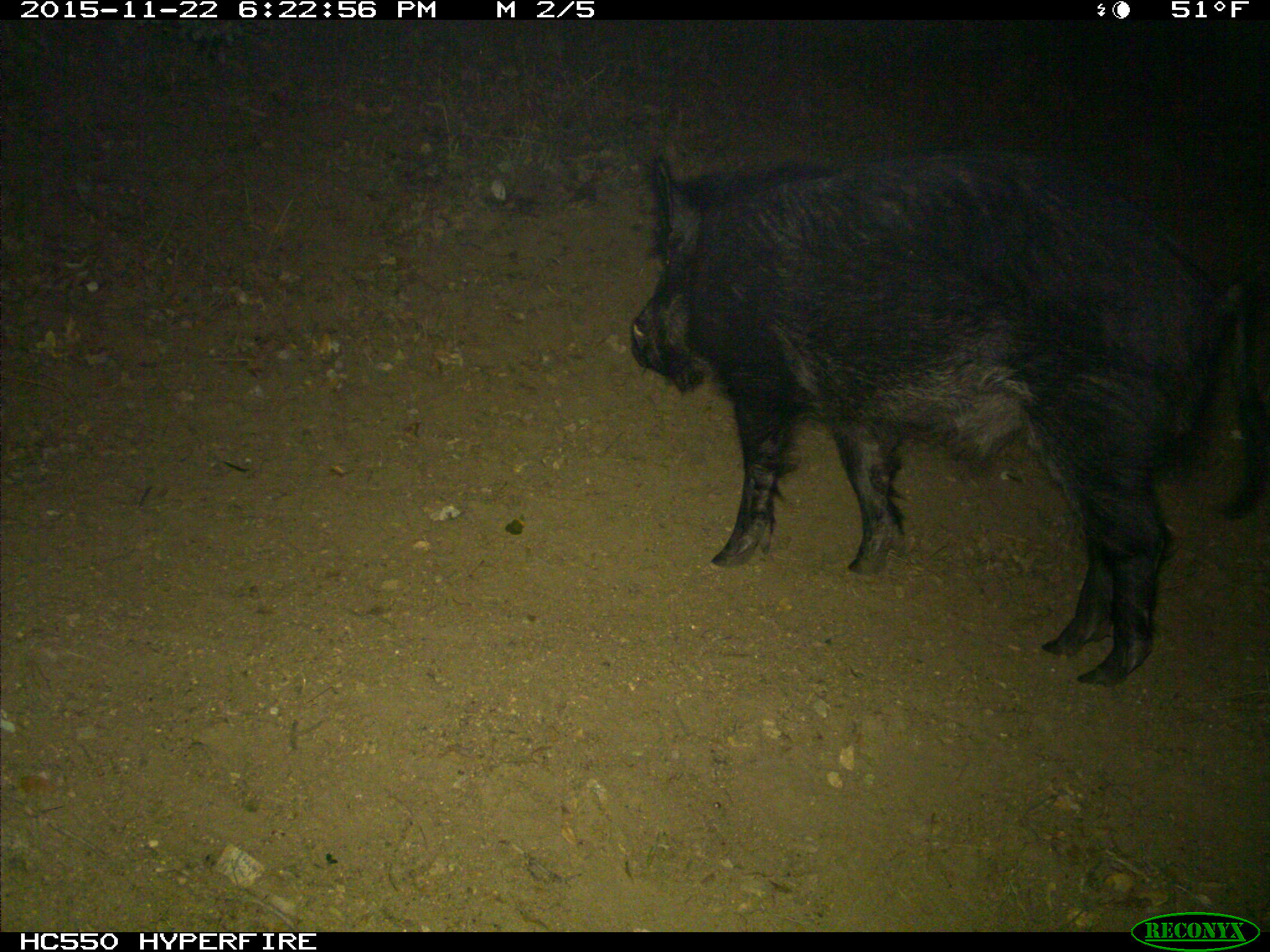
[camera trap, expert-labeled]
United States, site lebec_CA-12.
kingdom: Animalia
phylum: Chordata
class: Mammalia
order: Artiodactyla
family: Suidae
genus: Sus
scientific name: Sus scrofa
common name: wild boar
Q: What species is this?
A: Sus scrofa (wild boar).